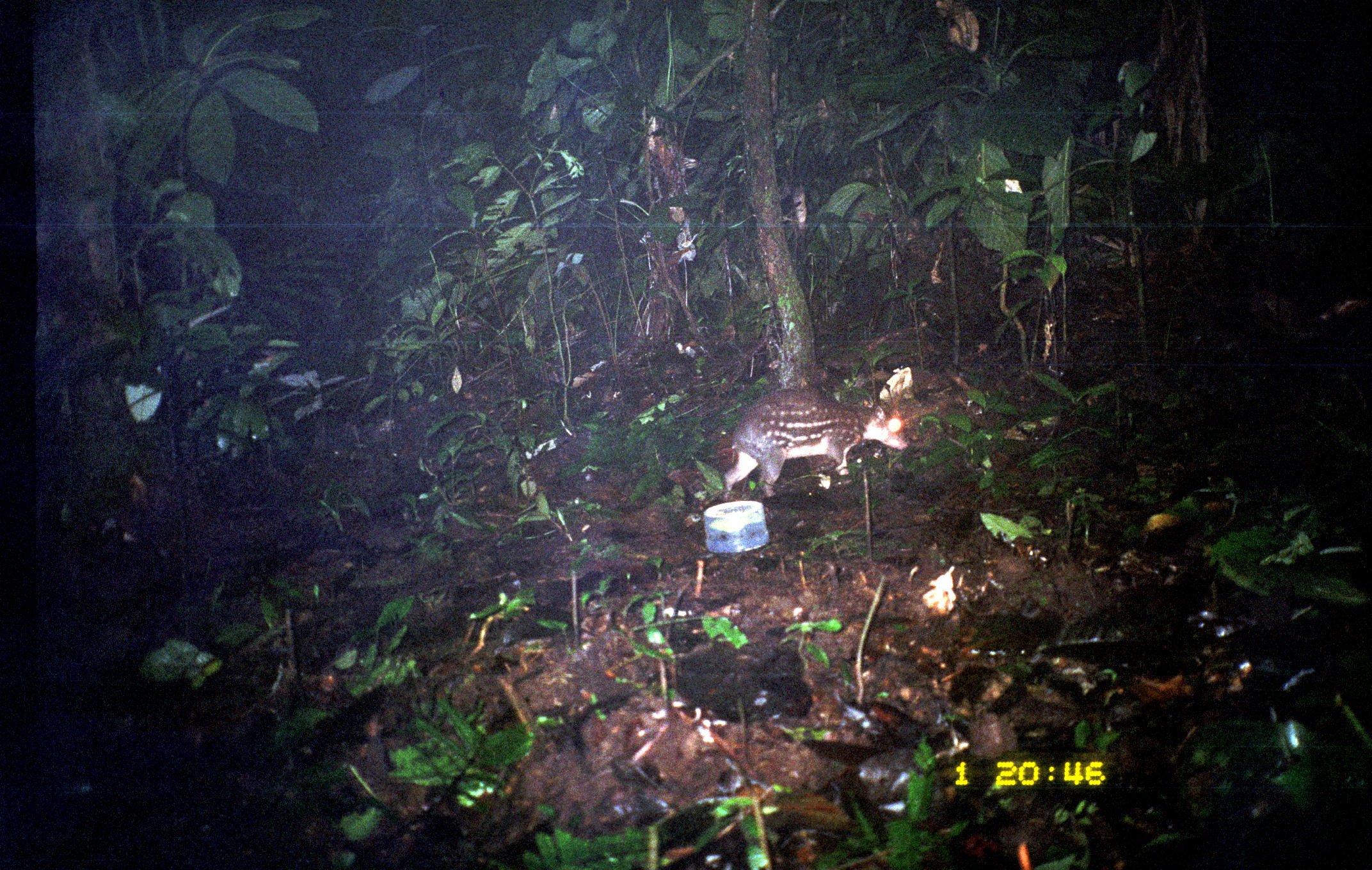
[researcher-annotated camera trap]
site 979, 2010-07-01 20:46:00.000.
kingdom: Animalia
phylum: Chordata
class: Mammalia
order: Rodentia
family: Cuniculidae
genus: Cuniculus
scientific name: Cuniculus paca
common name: spotted paca